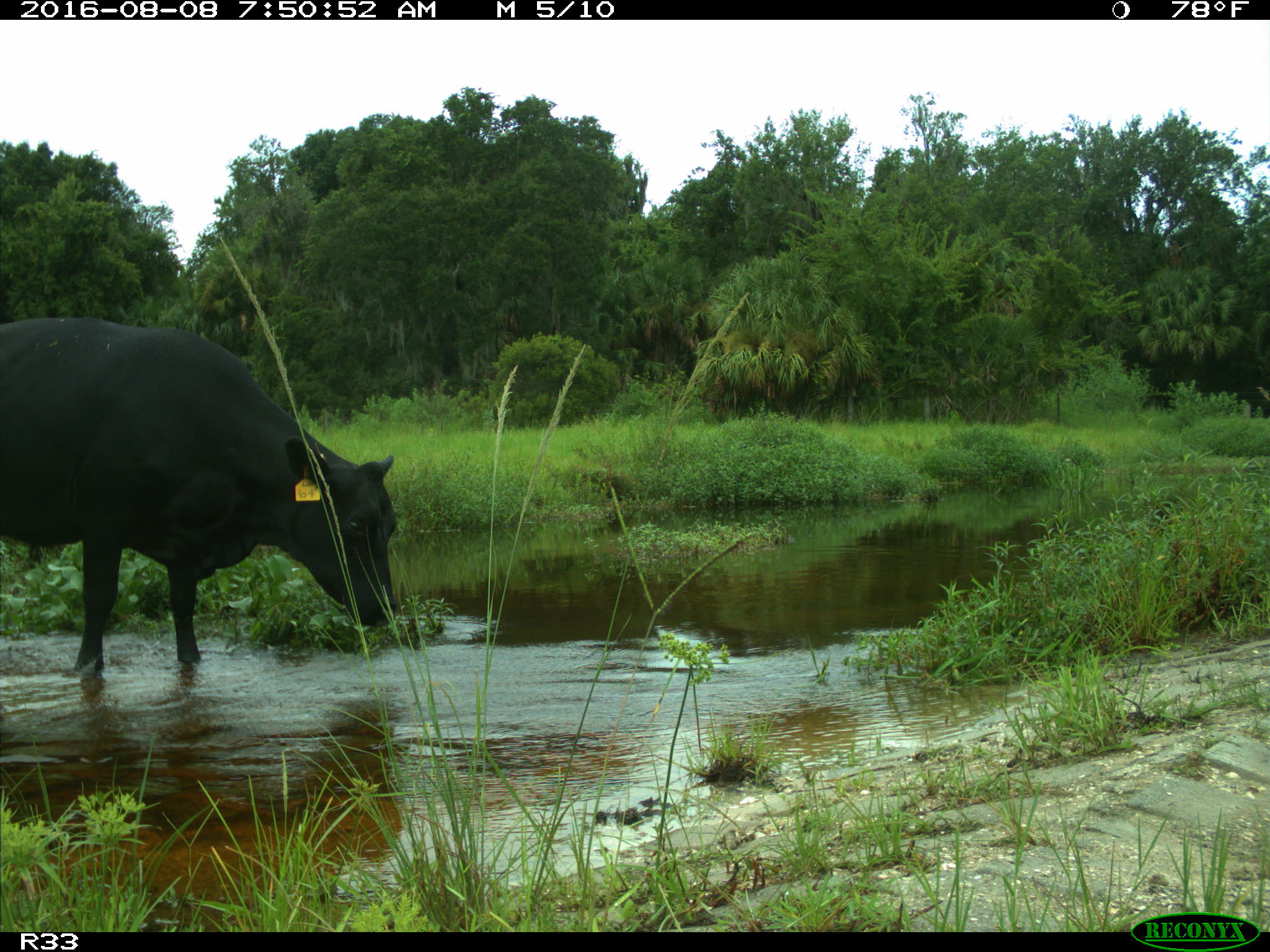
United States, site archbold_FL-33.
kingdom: Animalia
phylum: Chordata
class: Mammalia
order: Artiodactyla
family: Bovidae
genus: Bos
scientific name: Bos taurus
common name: domestic cow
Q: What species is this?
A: Bos taurus (domestic cow).